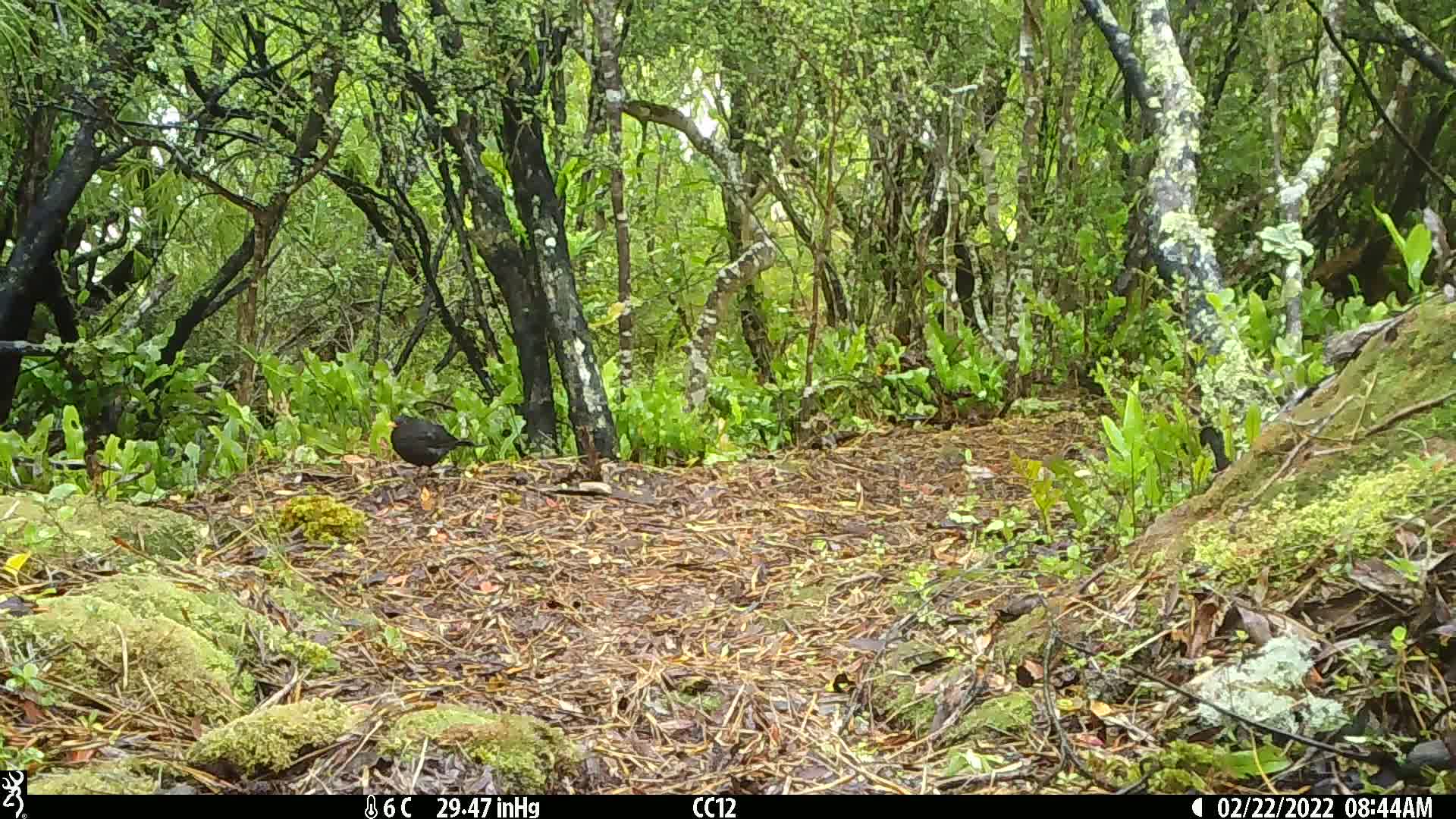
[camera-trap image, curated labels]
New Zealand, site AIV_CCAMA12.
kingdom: Animalia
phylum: Chordata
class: Aves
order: Passeriformes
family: Turdidae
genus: Turdus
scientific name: Turdus merula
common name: eurasian blackbird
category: blackbird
Blackbird (eurasian blackbird) (Turdus merula).